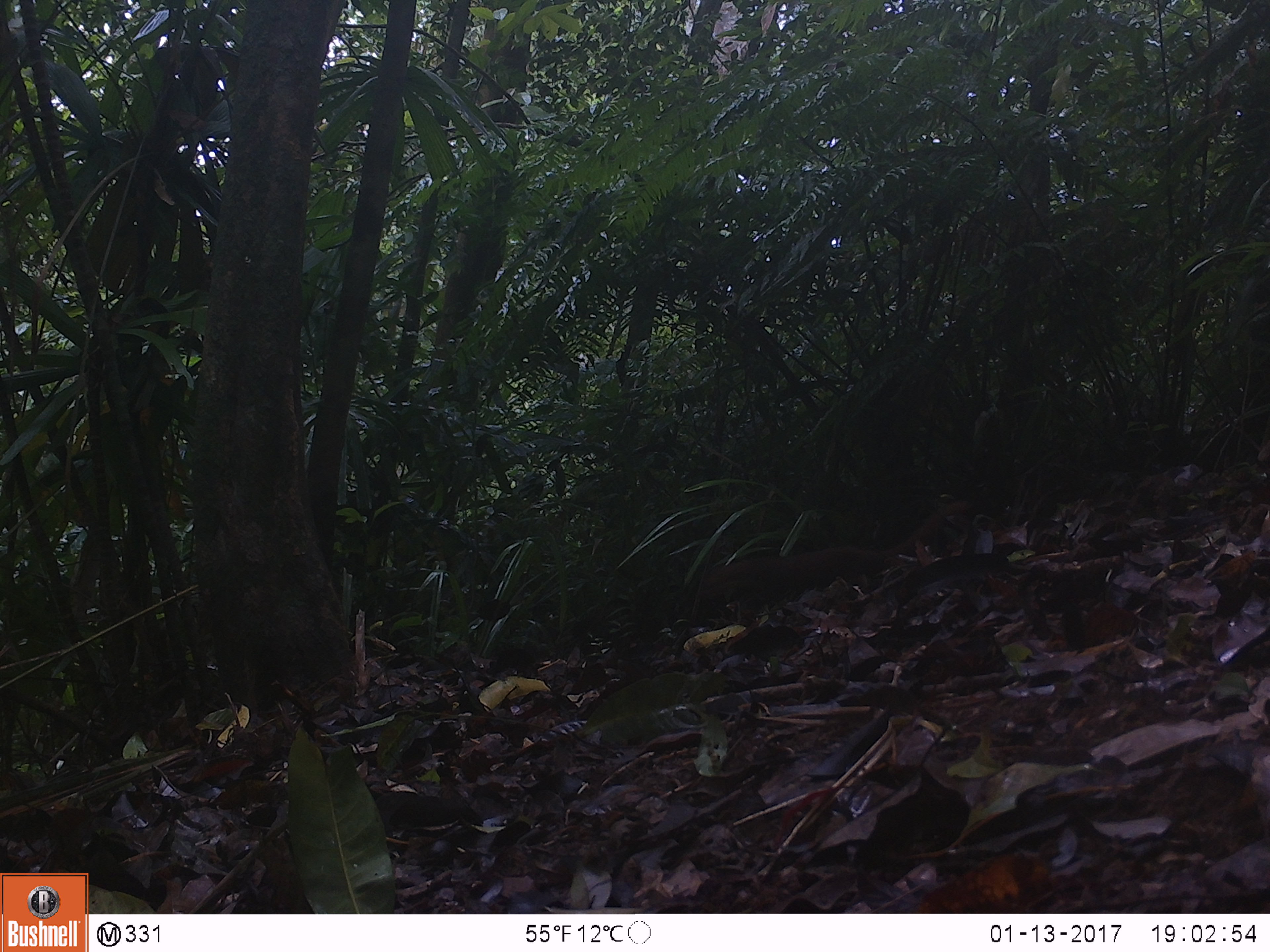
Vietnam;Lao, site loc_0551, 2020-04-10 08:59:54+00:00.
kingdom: Animalia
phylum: Chordata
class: Mammalia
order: Carnivora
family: Mustelidae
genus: Mustela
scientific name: Mustela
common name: weasel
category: unidentified weasel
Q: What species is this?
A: Unidentified weasel (weasel) (Mustela).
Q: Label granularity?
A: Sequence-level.